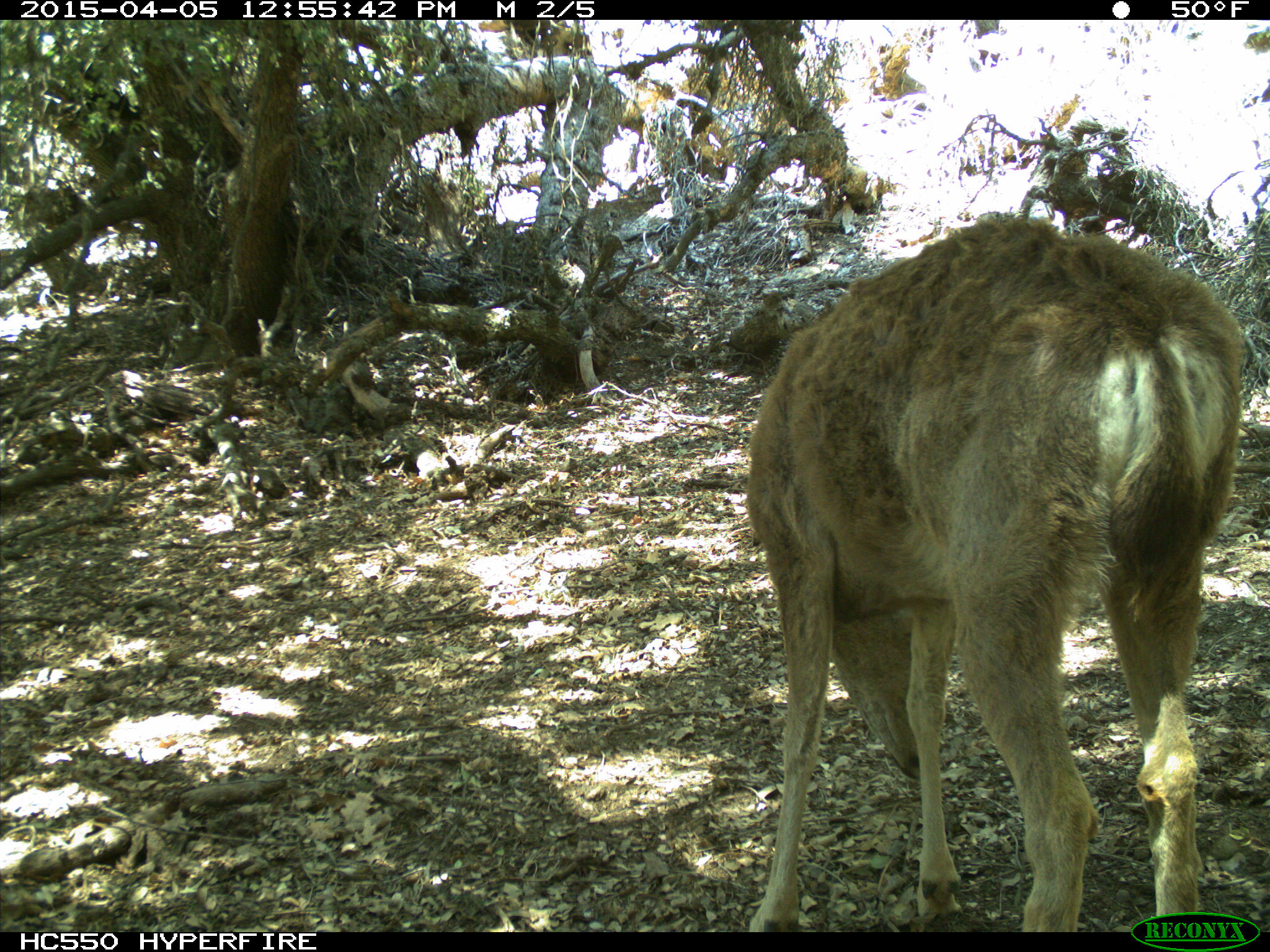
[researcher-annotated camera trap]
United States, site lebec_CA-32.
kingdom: Animalia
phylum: Chordata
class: Mammalia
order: Artiodactyla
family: Cervidae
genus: Odocoileus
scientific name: Odocoileus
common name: deer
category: unidentified deer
Unidentified deer (deer) (Odocoileus).